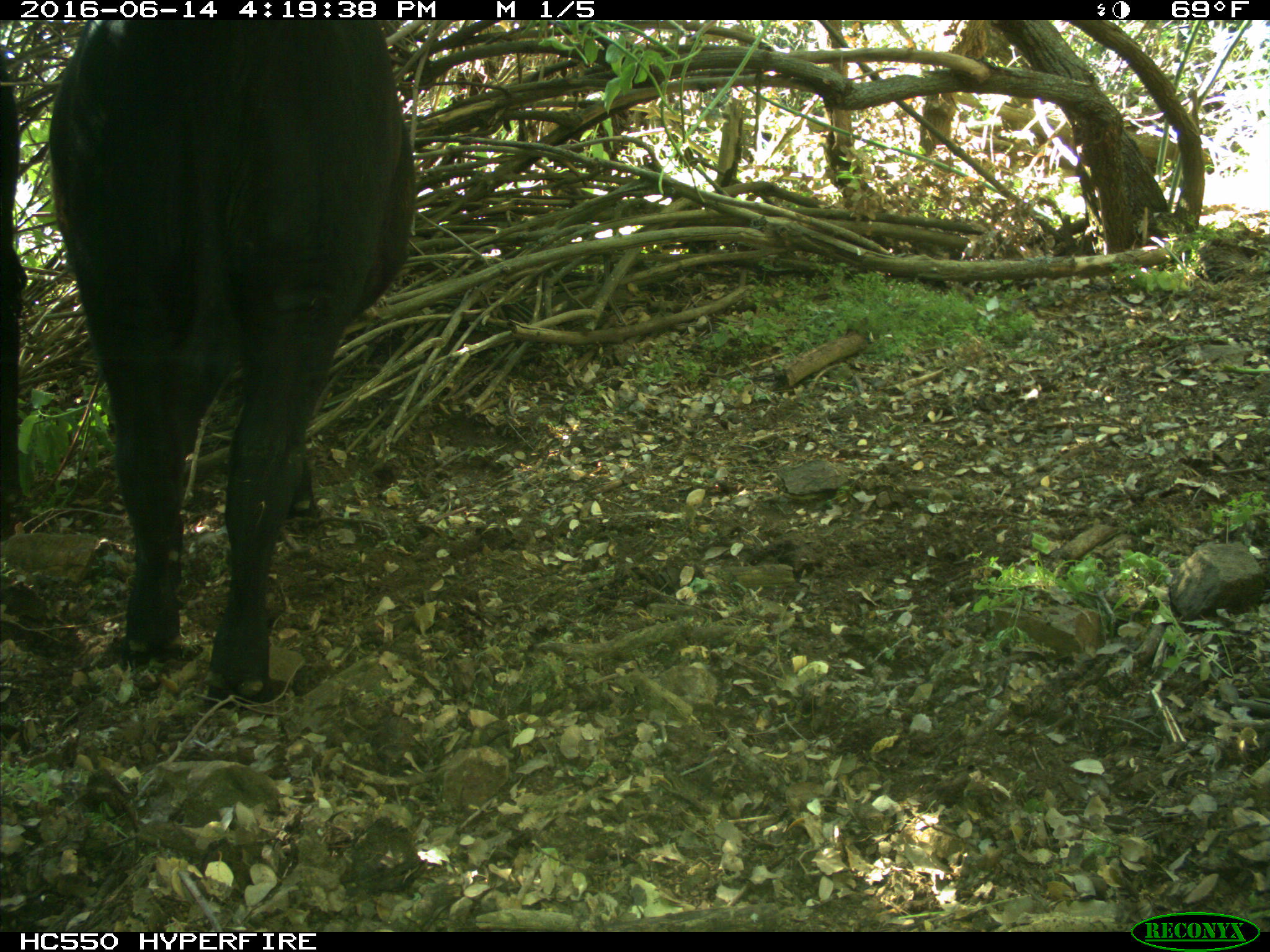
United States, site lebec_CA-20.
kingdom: Animalia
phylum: Chordata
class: Mammalia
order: Artiodactyla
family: Bovidae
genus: Bos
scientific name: Bos taurus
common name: domestic cow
Bos taurus (domestic cow).